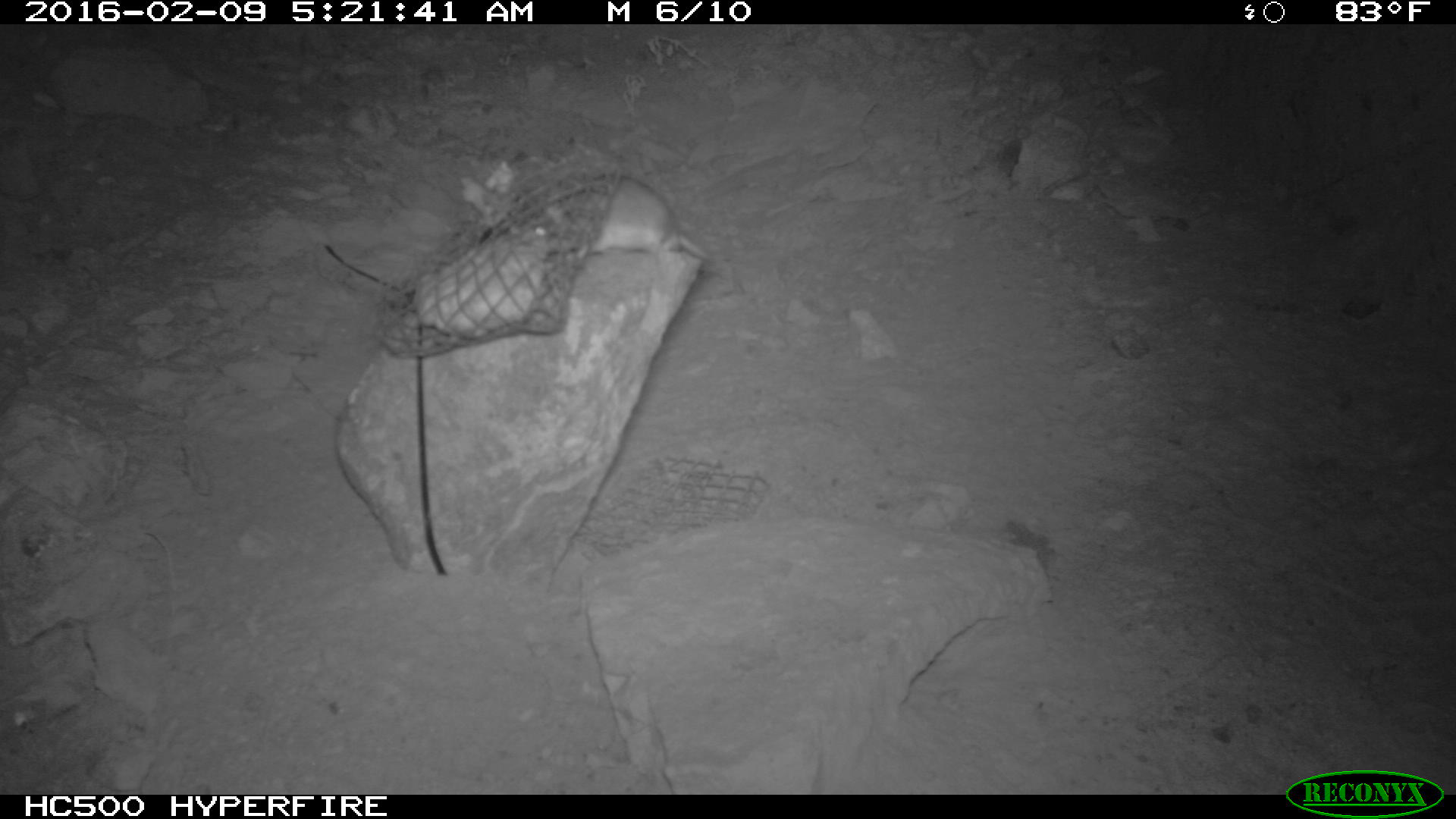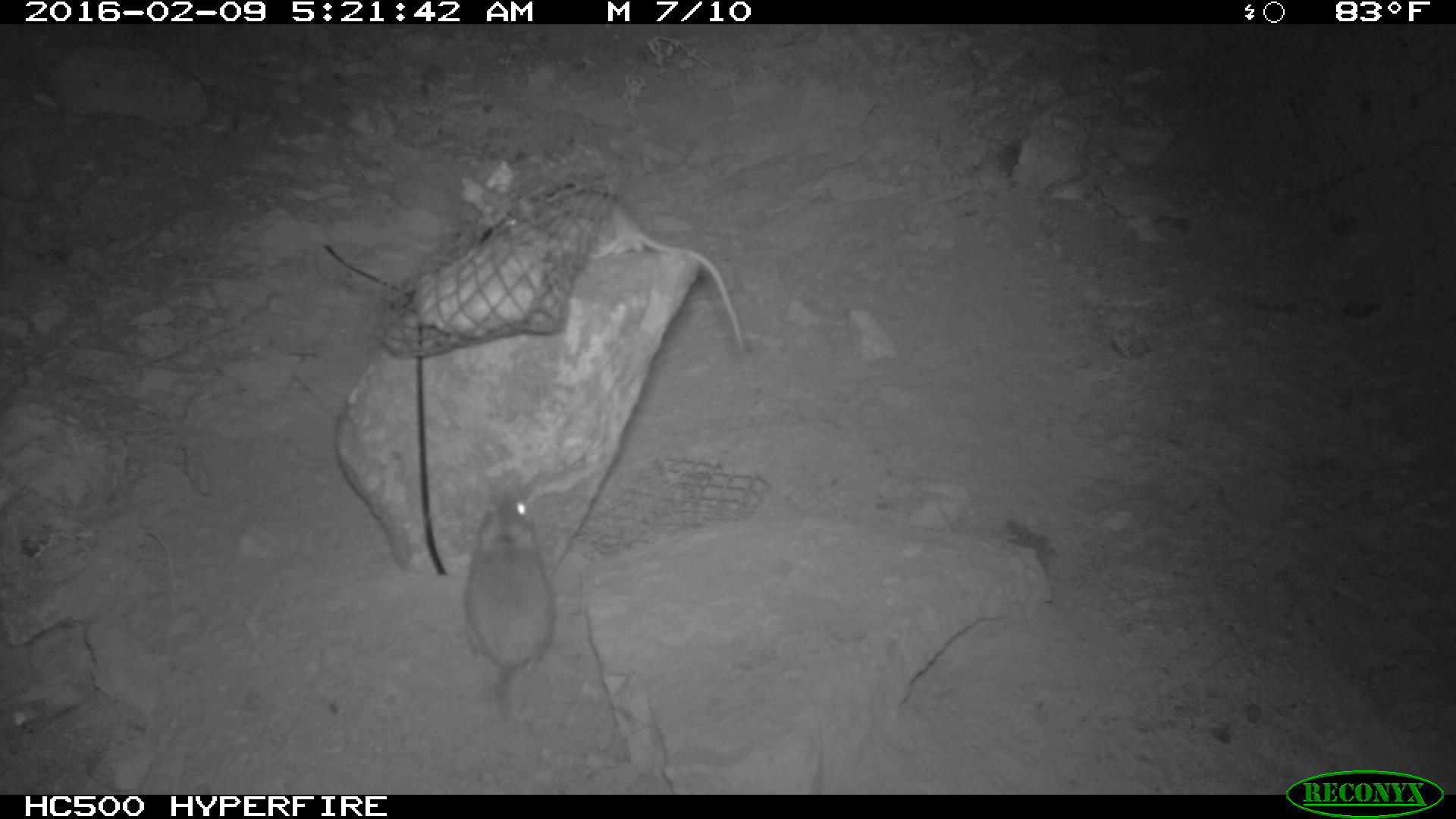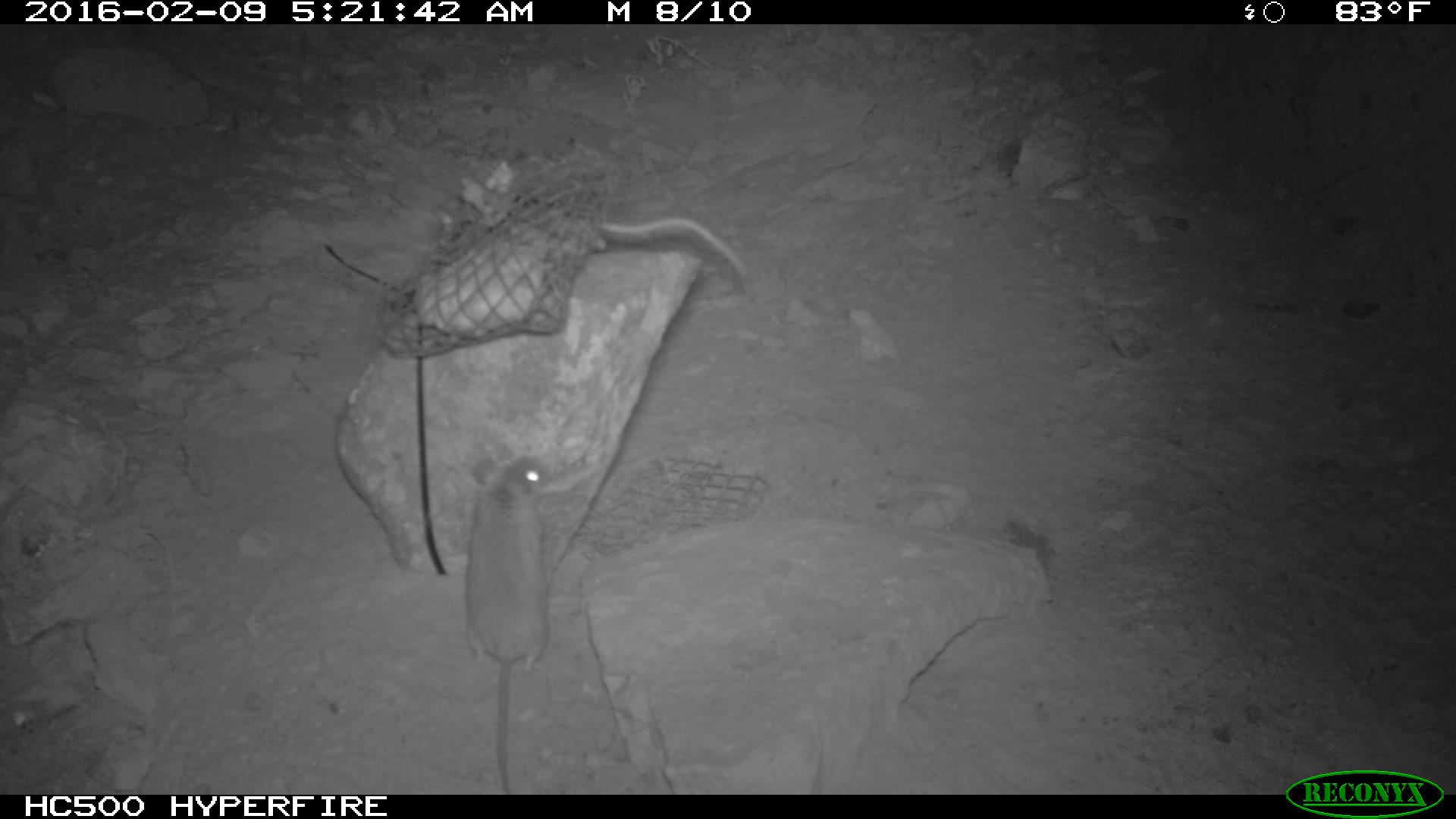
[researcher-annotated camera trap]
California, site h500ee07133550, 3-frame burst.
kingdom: Animalia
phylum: Chordata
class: Mammalia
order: Rodentia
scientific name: Rodentia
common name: rodent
Rodent (Rodentia).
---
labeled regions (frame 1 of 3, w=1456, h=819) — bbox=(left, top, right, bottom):
rodent: bbox=(532, 173, 708, 262)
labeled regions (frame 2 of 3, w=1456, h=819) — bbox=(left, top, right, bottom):
rodent: bbox=(484, 184, 746, 355); bbox=(463, 485, 552, 729)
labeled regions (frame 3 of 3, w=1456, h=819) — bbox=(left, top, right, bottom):
rodent: bbox=(465, 453, 572, 792); bbox=(587, 212, 750, 278)